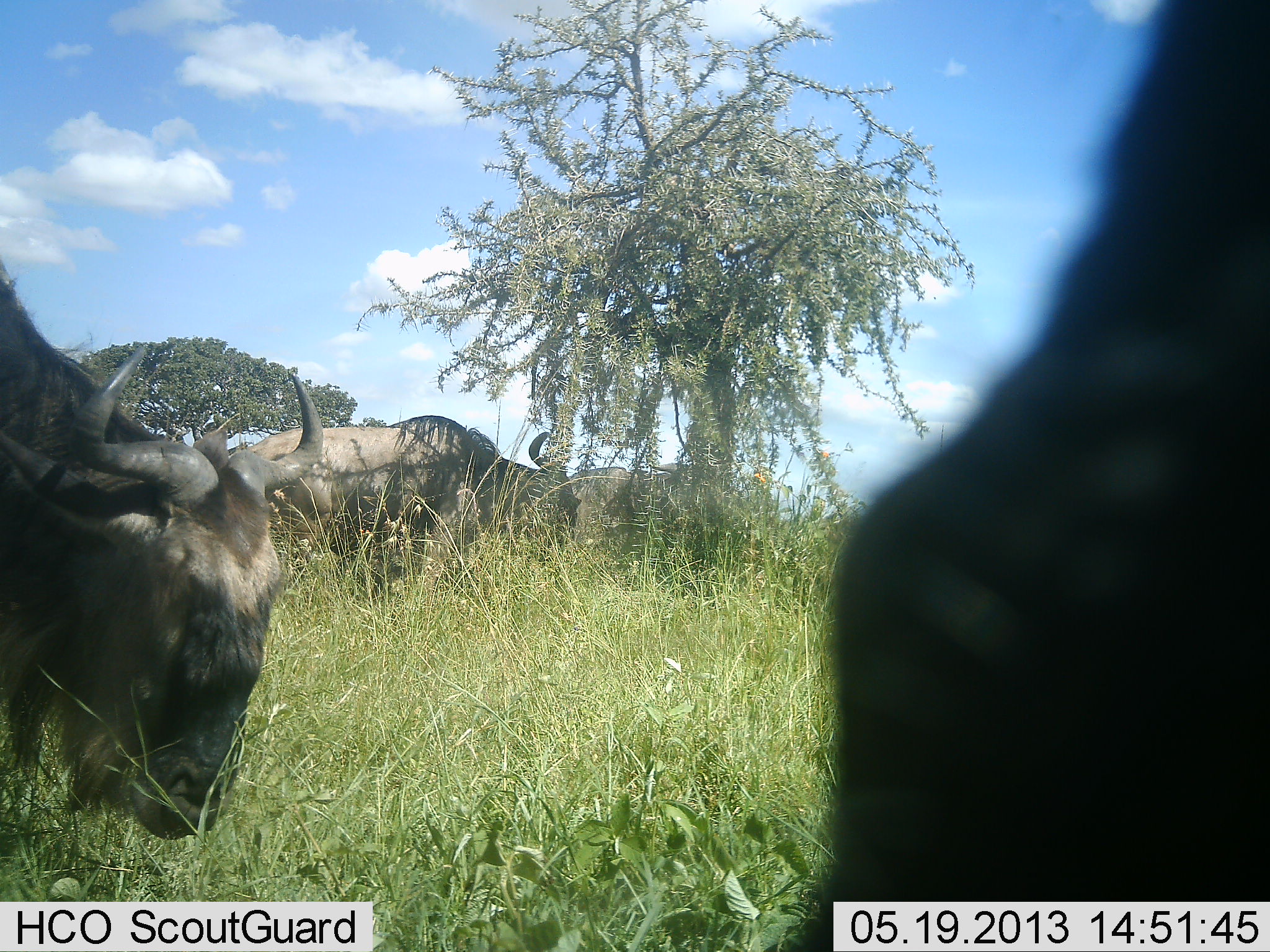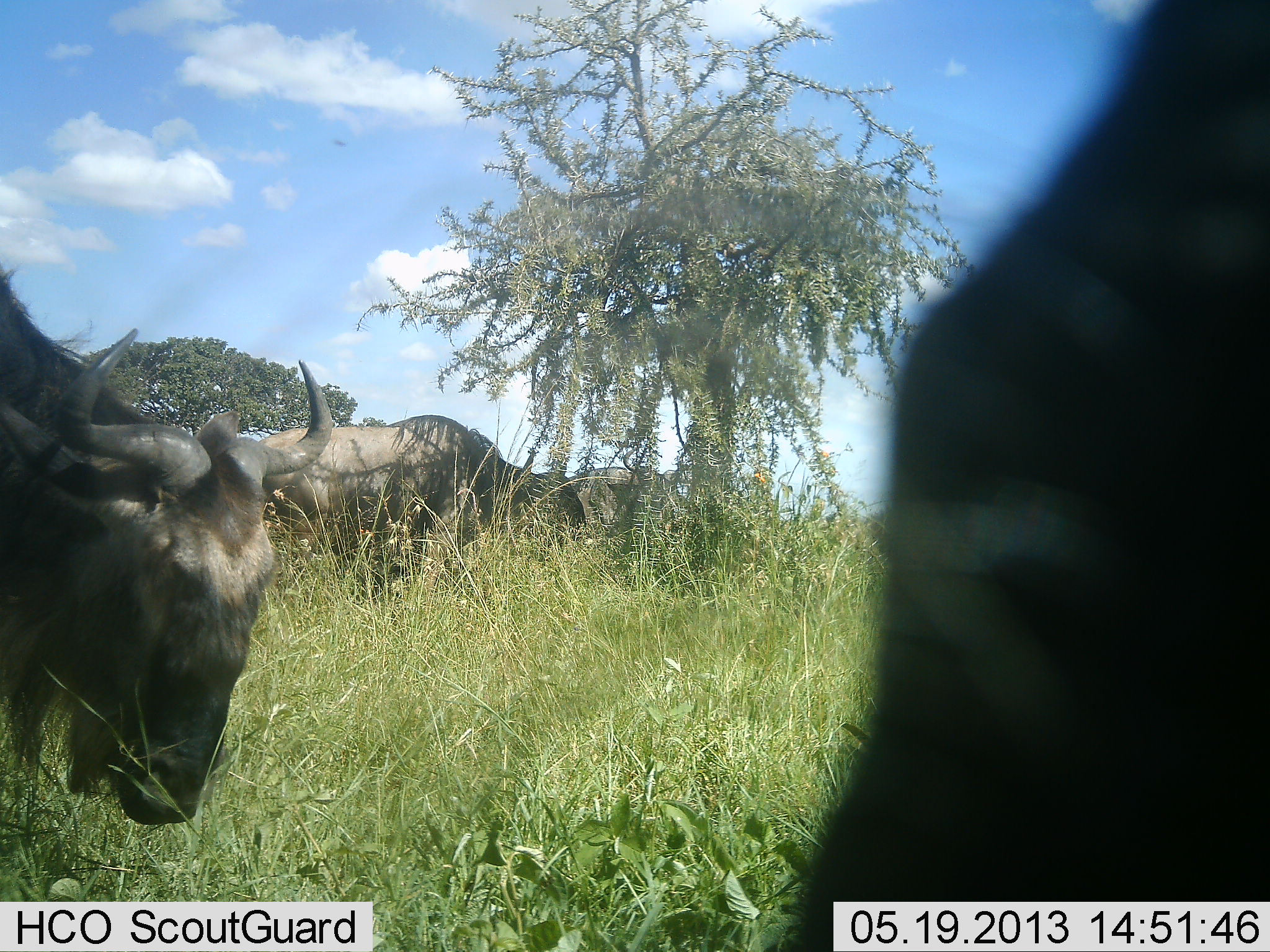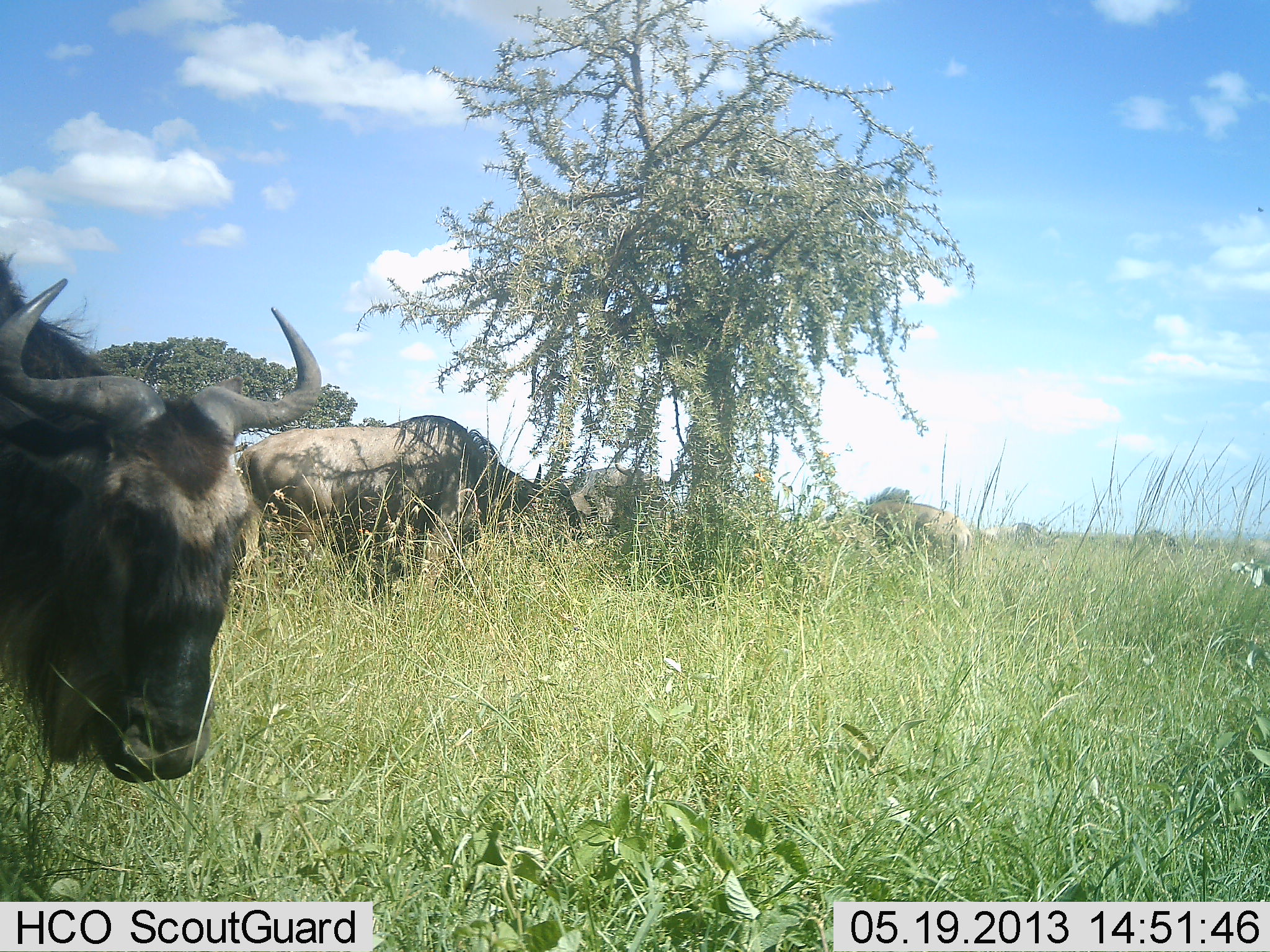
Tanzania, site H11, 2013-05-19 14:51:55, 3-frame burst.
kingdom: Animalia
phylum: Chordata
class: Mammalia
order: Artiodactyla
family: Bovidae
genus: Connochaetes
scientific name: Connochaetes taurinus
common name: blue wildebeest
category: wildebeest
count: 6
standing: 40%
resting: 10%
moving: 20%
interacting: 0%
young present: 0%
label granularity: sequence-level